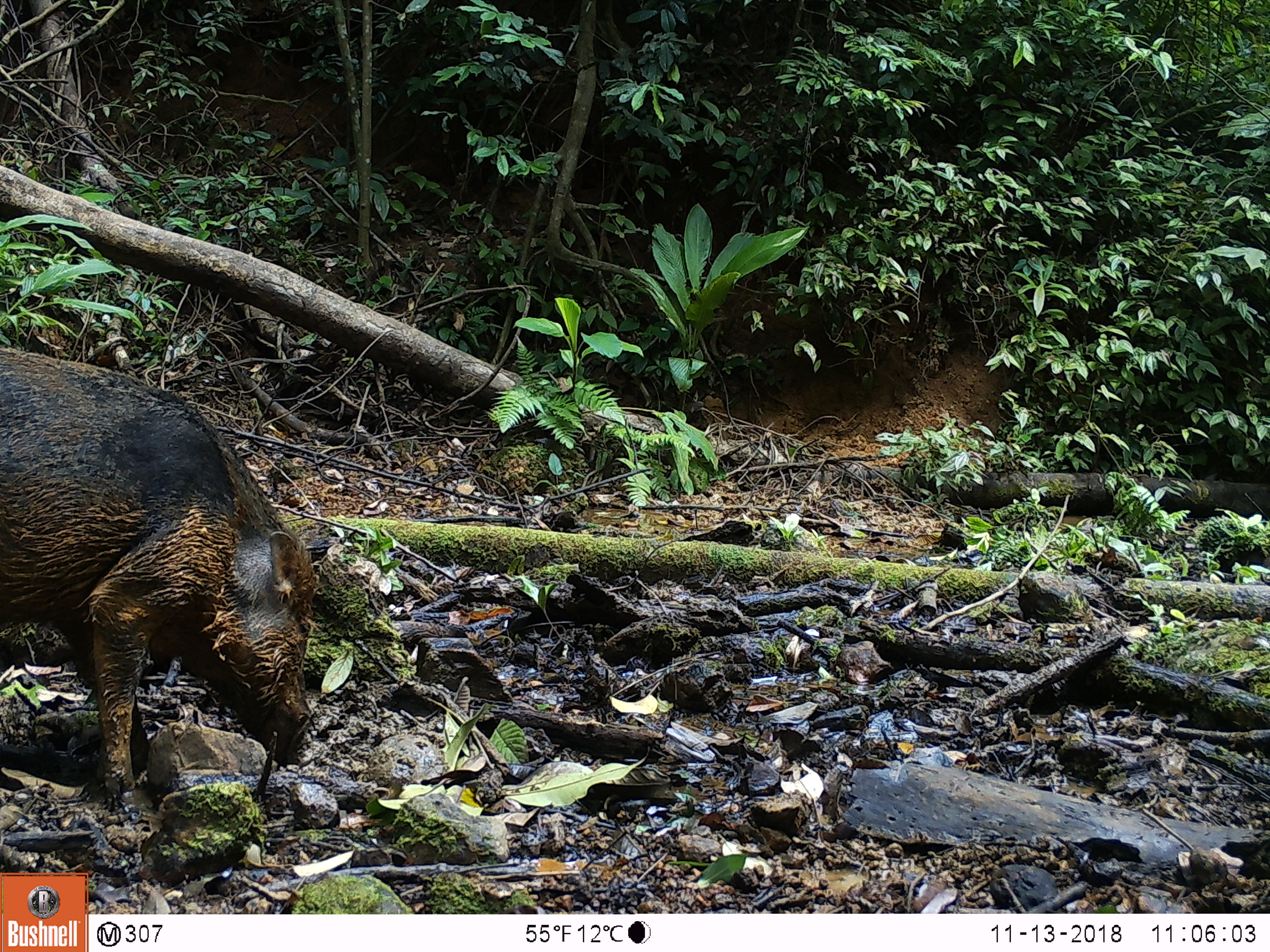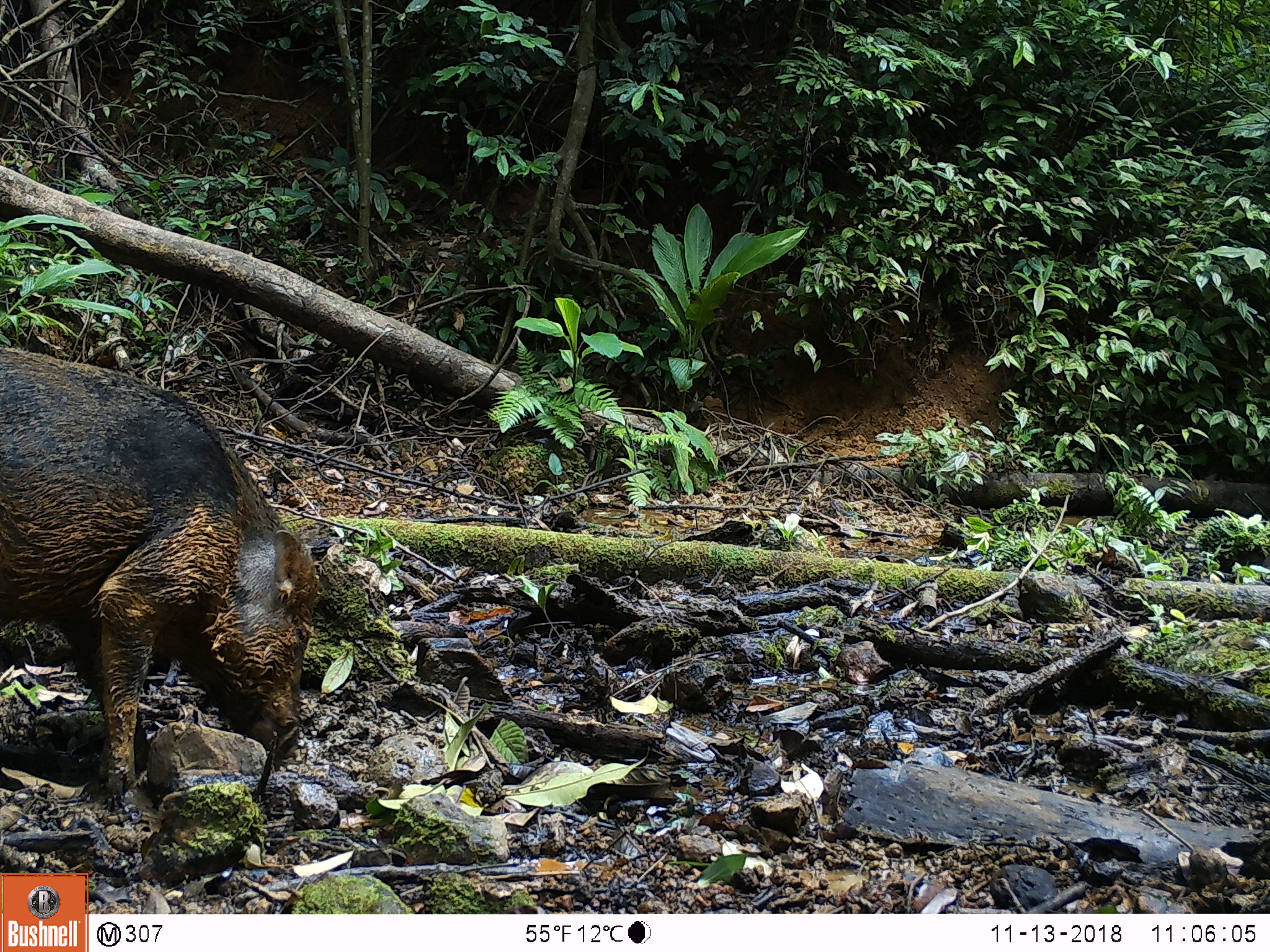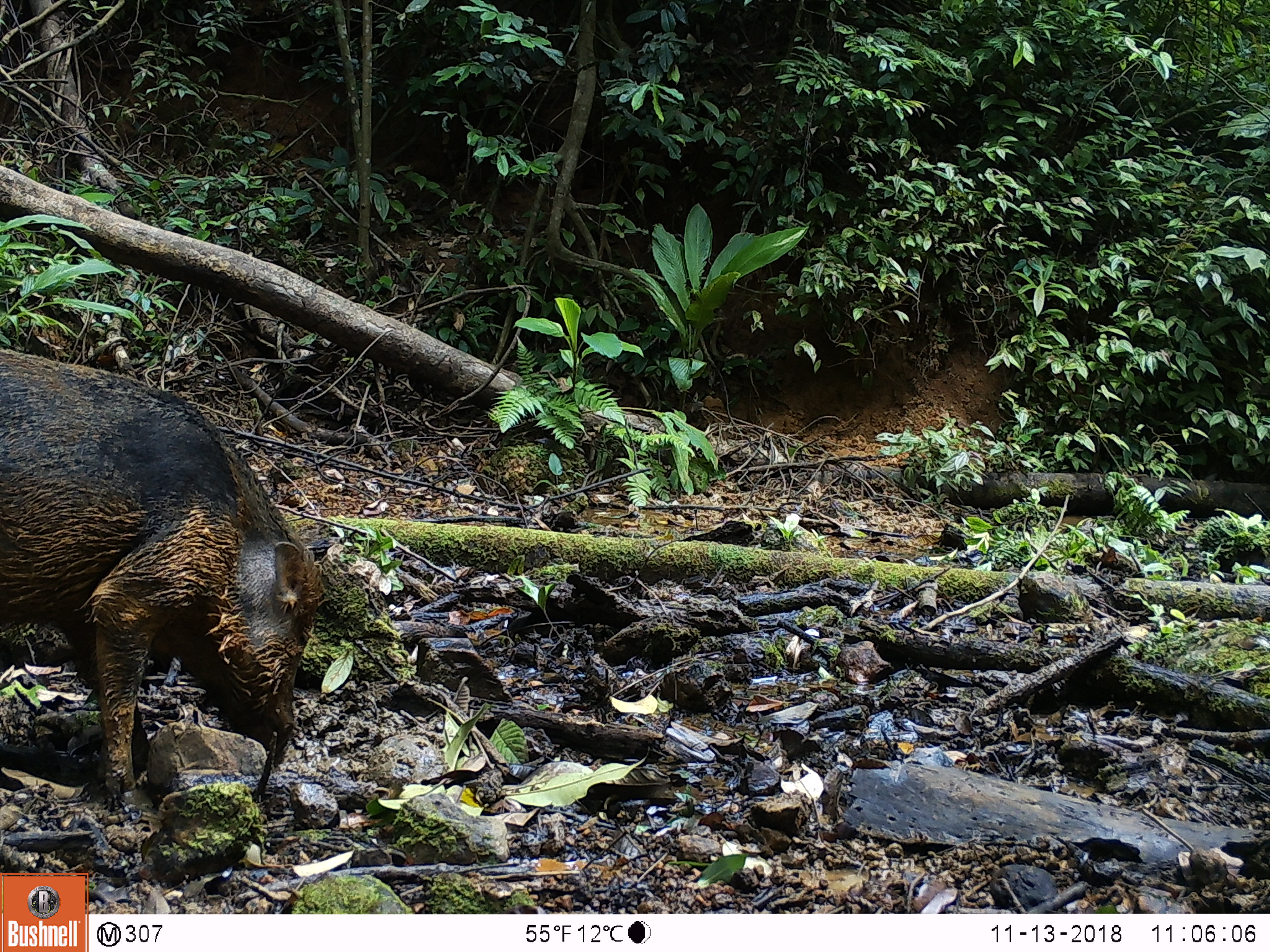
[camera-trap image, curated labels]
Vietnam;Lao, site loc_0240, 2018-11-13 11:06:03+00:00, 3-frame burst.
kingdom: Animalia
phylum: Chordata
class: Mammalia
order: Artiodactyla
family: Suidae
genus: Sus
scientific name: Sus scrofa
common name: eurasian wild pig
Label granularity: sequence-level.